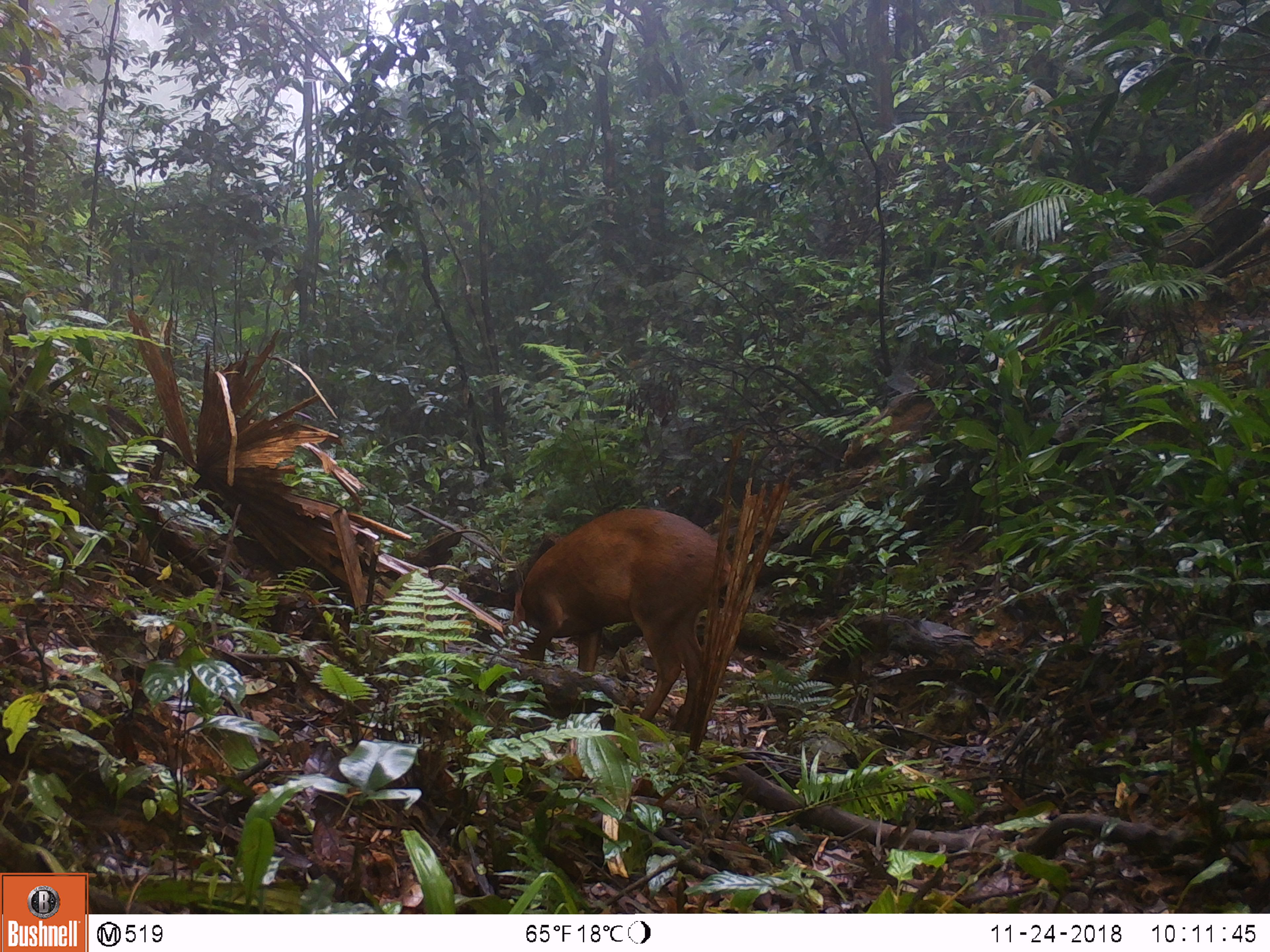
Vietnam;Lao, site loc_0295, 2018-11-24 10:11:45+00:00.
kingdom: Animalia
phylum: Chordata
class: Mammalia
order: Artiodactyla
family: Cervidae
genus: Muntiacus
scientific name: Muntiacus vuquangensis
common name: large-antlered muntjac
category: large antlered muntjac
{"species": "large antlered muntjac (large-antlered muntjac) (Muntiacus vuquangensis)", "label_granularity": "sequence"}